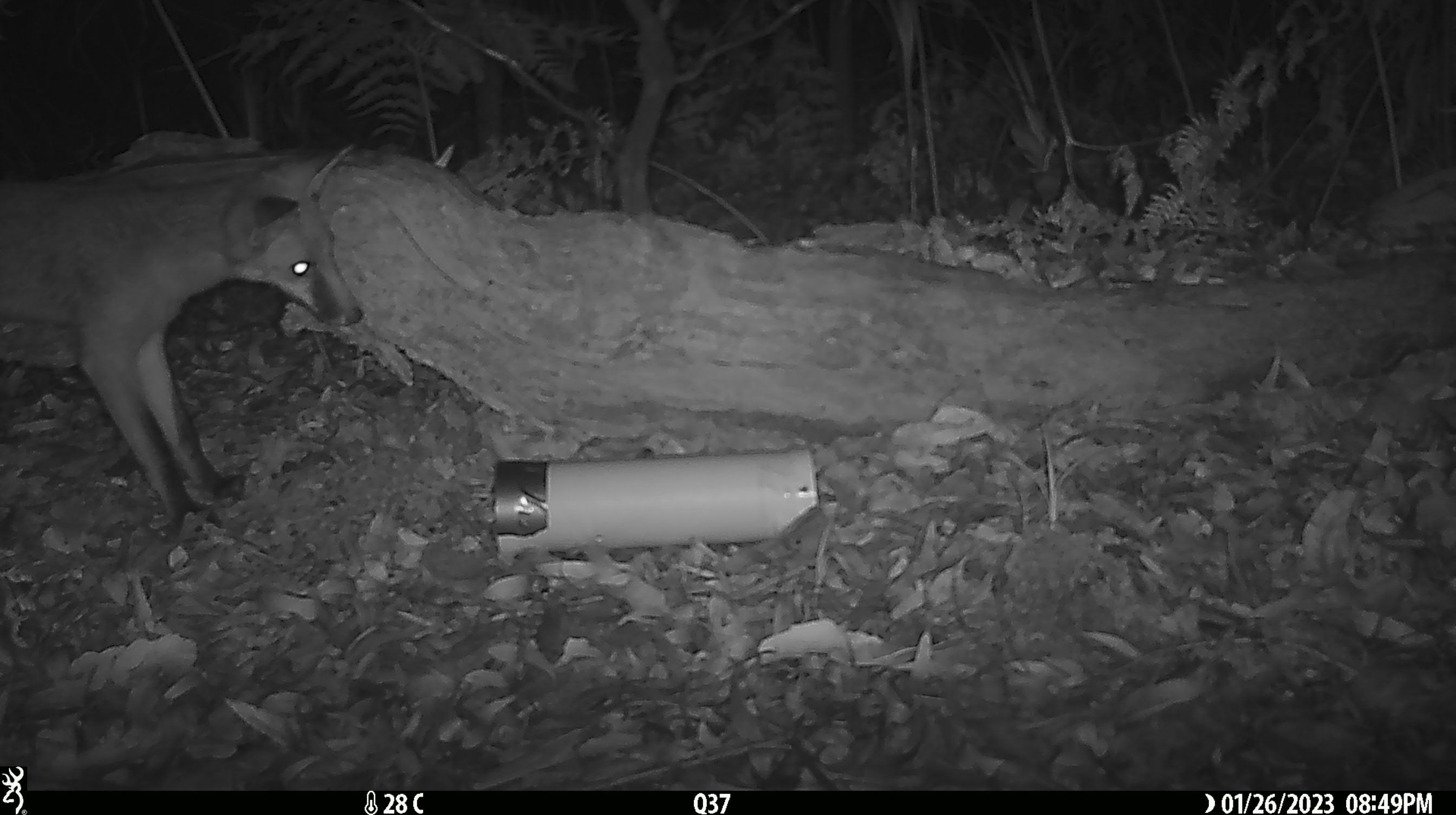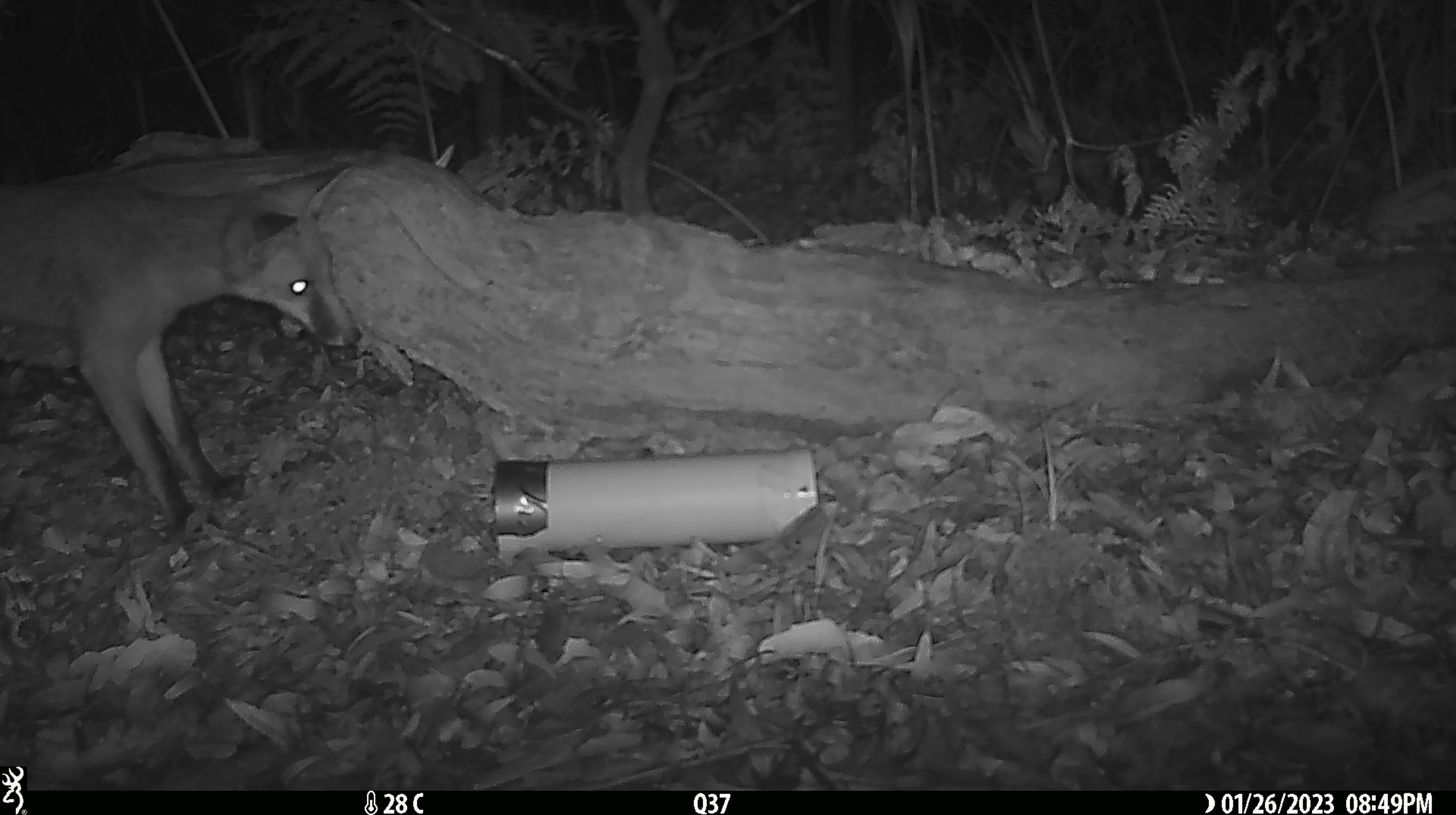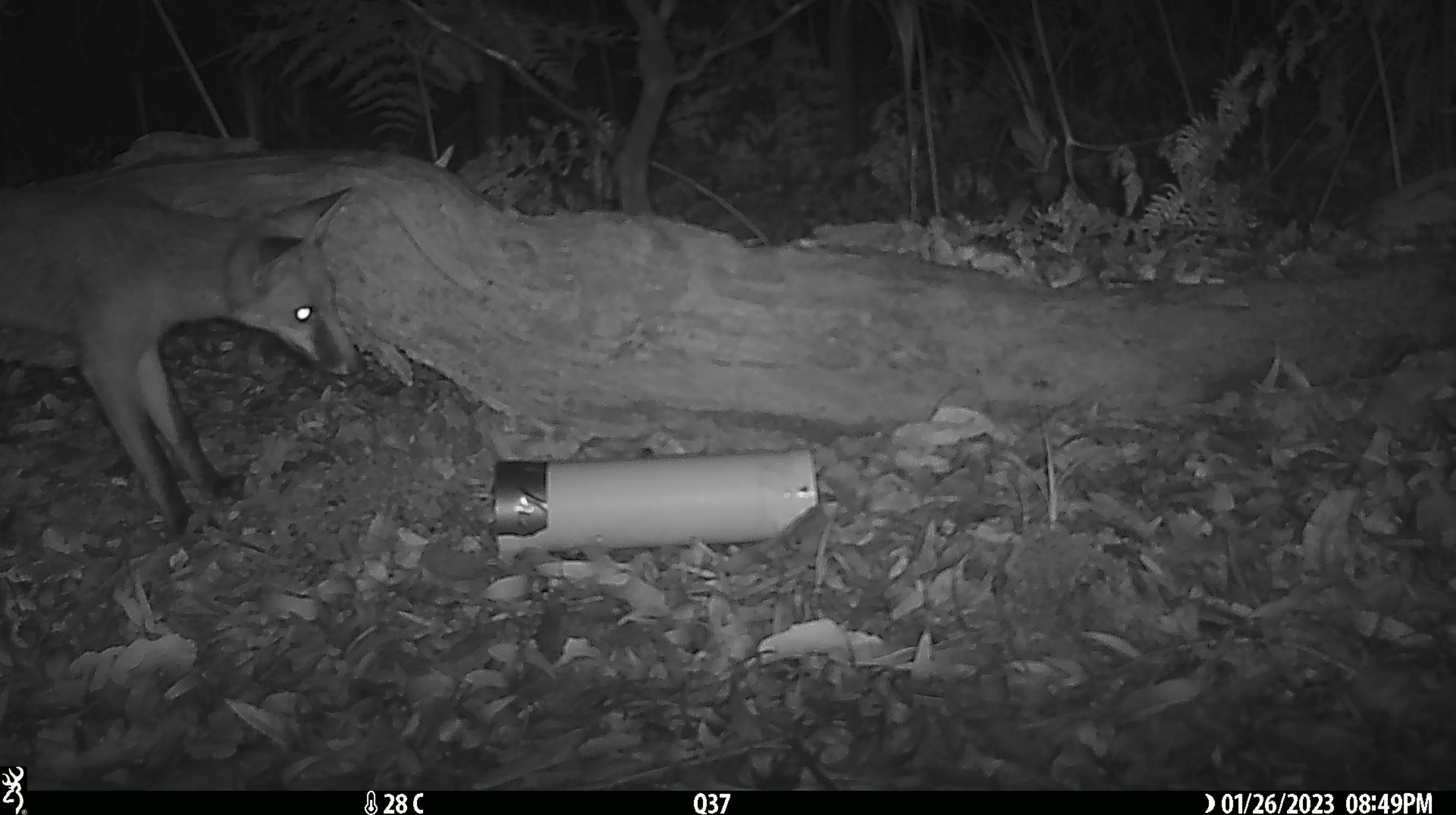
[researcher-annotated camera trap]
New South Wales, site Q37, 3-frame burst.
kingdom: Animalia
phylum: Chordata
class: Mammalia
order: Carnivora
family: Canidae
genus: Vulpes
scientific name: Vulpes vulpes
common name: red fox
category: fox